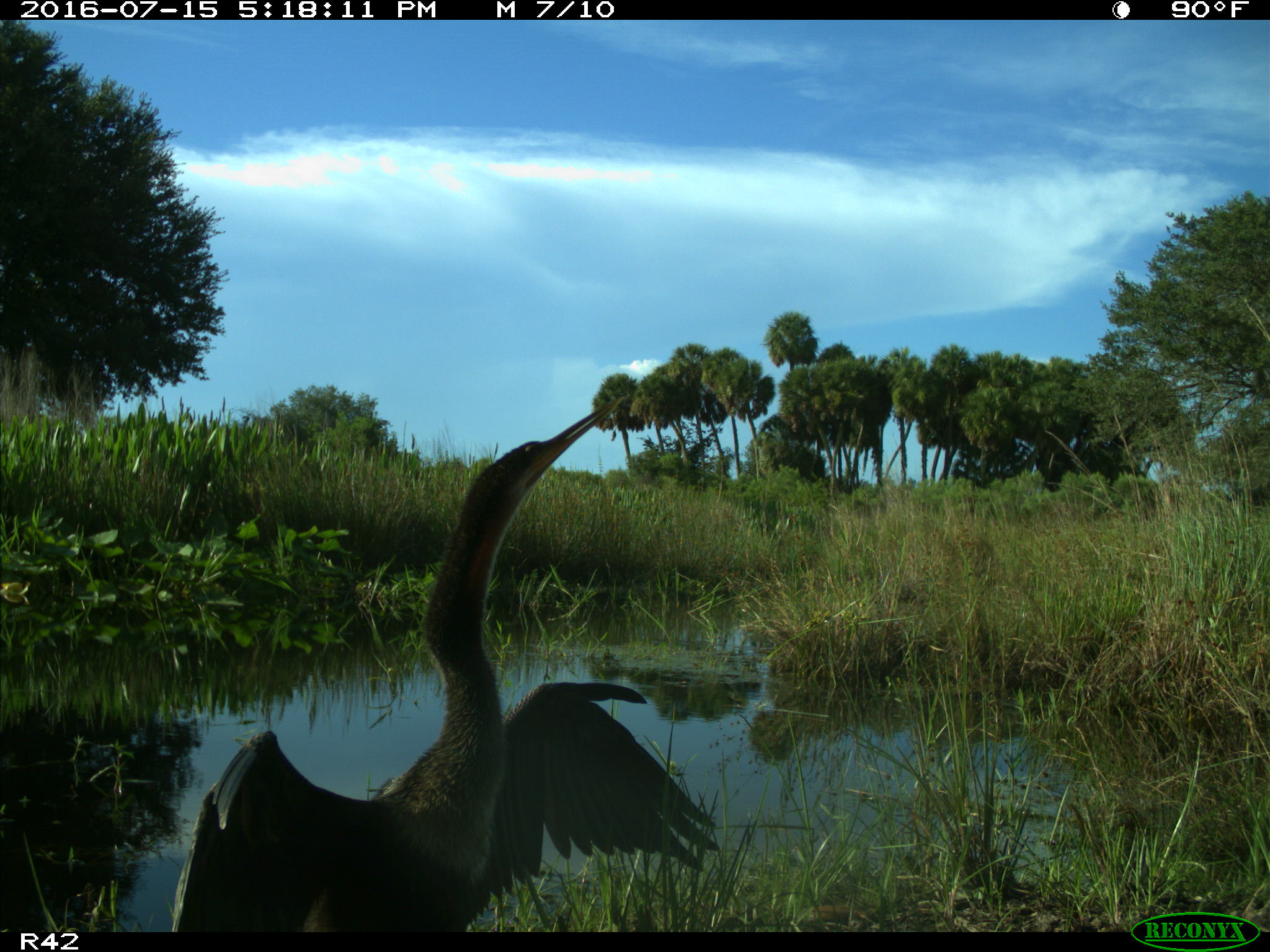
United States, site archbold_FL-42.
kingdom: Animalia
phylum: Chordata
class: Aves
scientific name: Aves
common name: birds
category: unidentified bird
Unidentified bird (birds) (Aves).